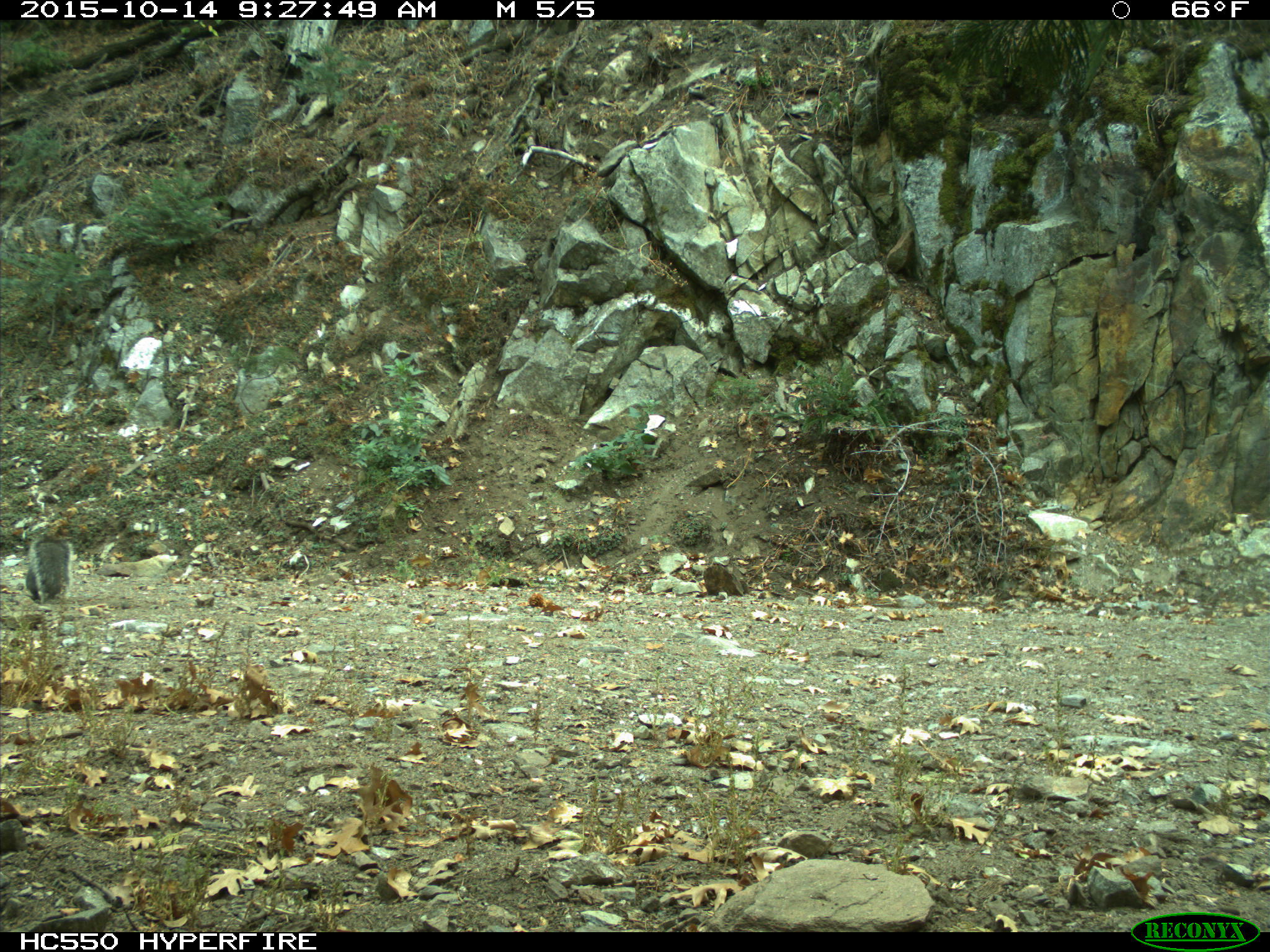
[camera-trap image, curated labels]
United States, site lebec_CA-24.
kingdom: Animalia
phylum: Chordata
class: Mammalia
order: Rodentia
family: Sciuridae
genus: Sciurus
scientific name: Sciurus carolinensis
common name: eastern gray squirrel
Sciurus carolinensis (eastern gray squirrel).